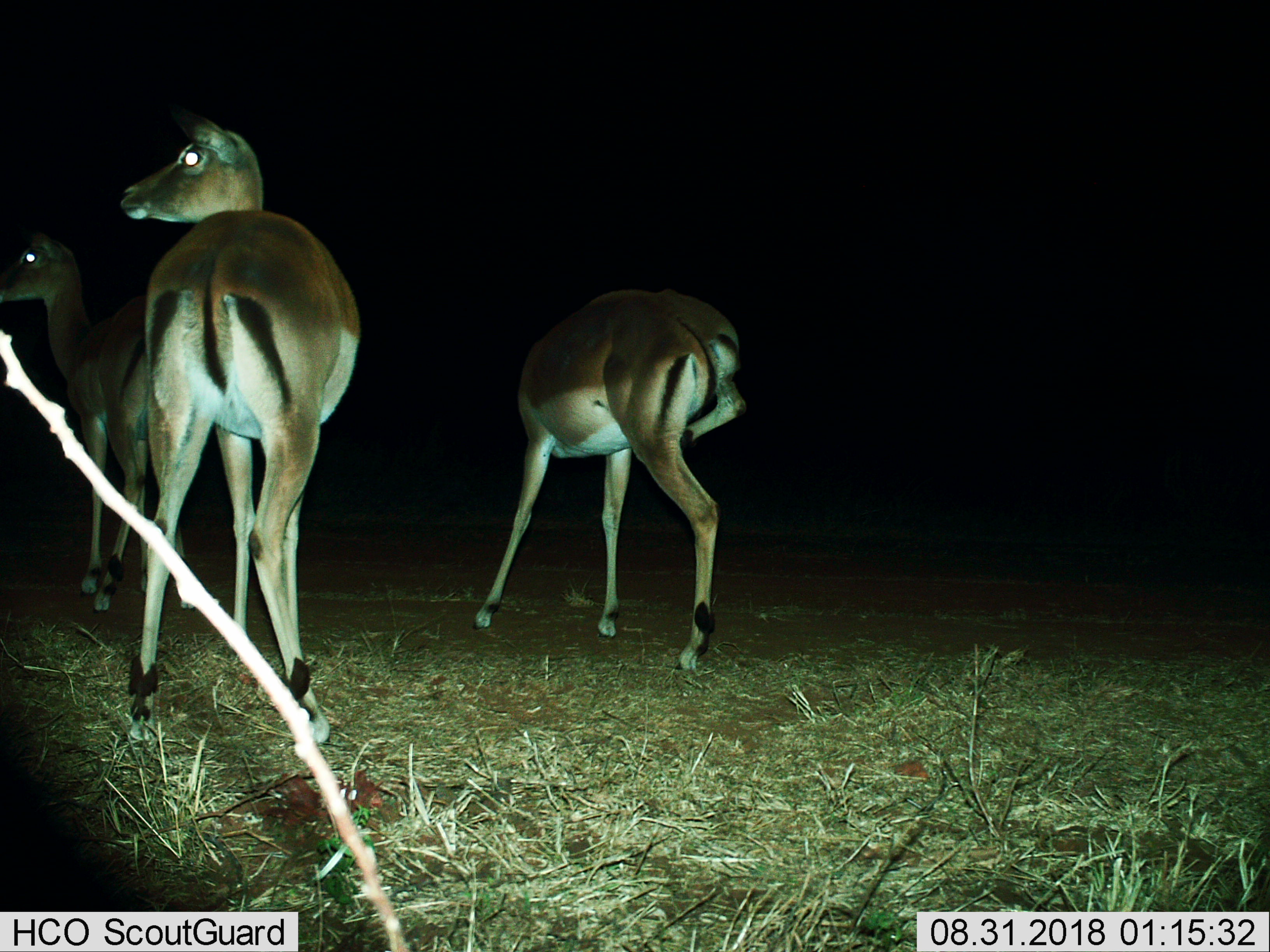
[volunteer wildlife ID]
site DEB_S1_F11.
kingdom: Animalia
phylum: Chordata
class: Mammalia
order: Artiodactyla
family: Bovidae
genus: Aepyceros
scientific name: Aepyceros melampus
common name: impala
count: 3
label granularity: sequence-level